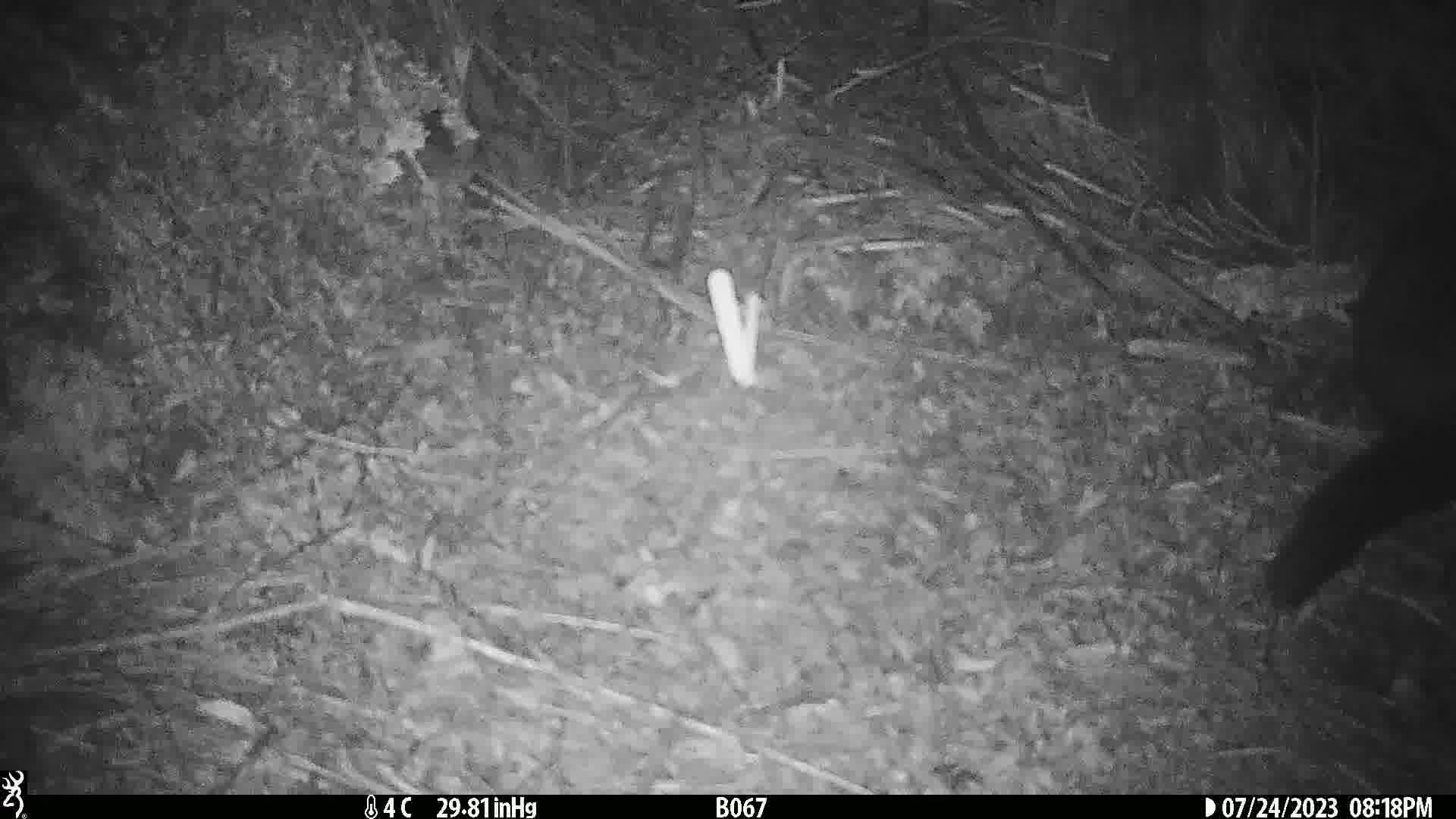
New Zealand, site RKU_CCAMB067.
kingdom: Animalia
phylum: Chordata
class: Mammalia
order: Diprotodontia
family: Phalangeridae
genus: Trichosurus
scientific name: Trichosurus vulpecula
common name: common brushtail possum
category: possum